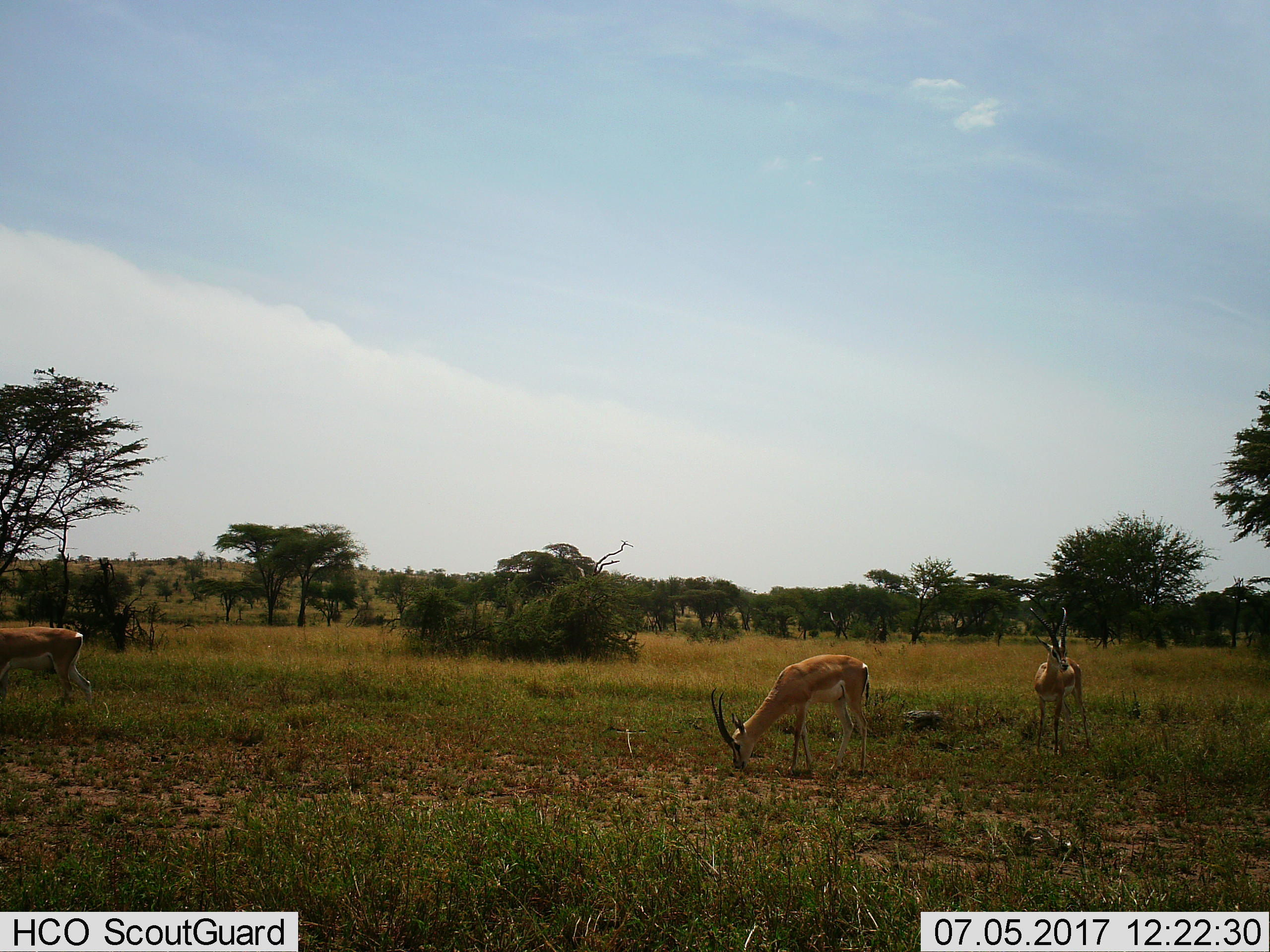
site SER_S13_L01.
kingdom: Animalia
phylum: Chordata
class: Mammalia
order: Artiodactyla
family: Bovidae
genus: Nanger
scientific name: Nanger granti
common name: grant's gazelle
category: gazellegrants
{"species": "gazellegrants (grant's gazelle) (Nanger granti)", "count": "3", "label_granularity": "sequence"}